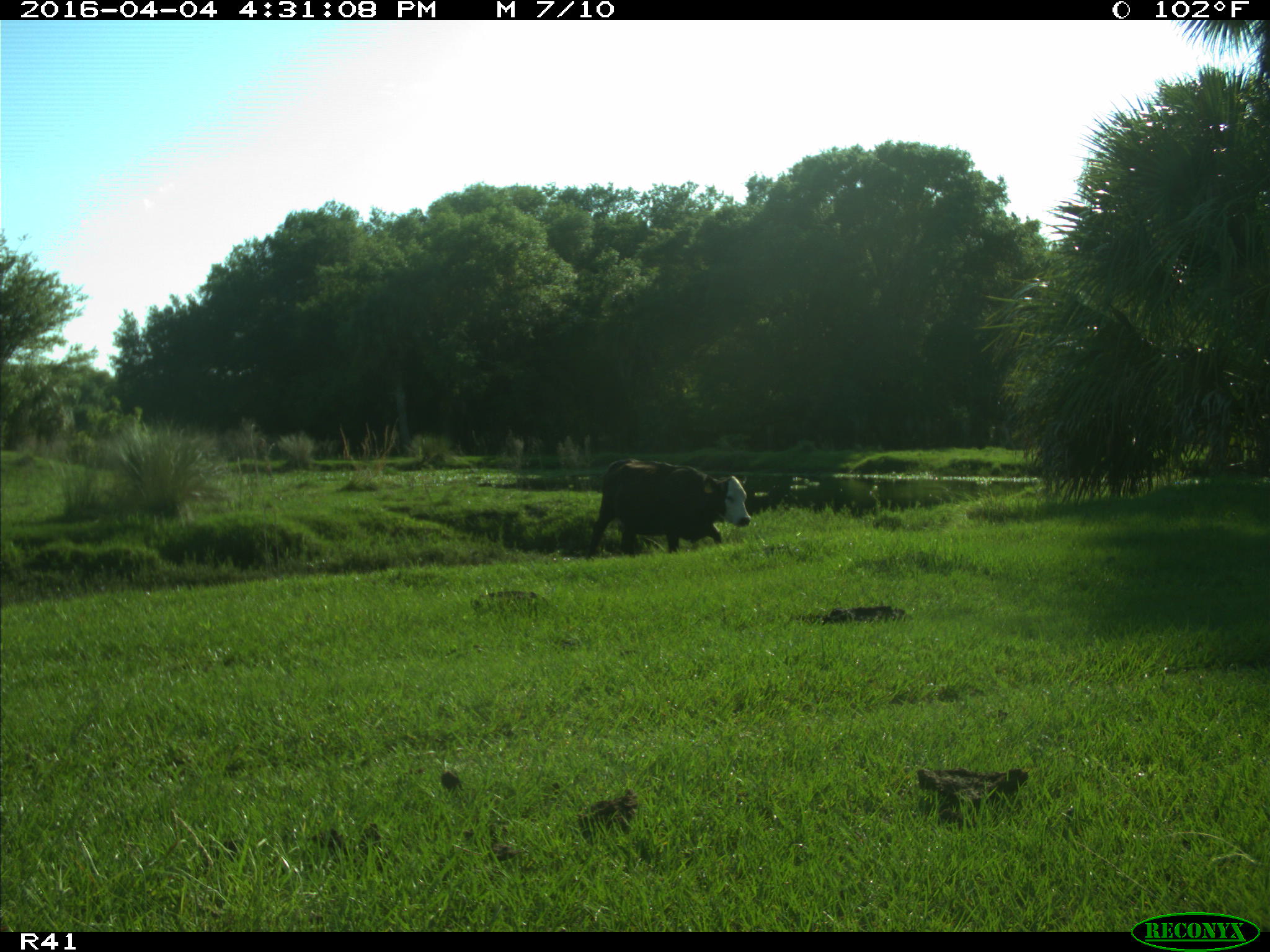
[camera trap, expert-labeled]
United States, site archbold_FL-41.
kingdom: Animalia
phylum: Chordata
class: Mammalia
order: Artiodactyla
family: Bovidae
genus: Bos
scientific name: Bos taurus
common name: domestic cow